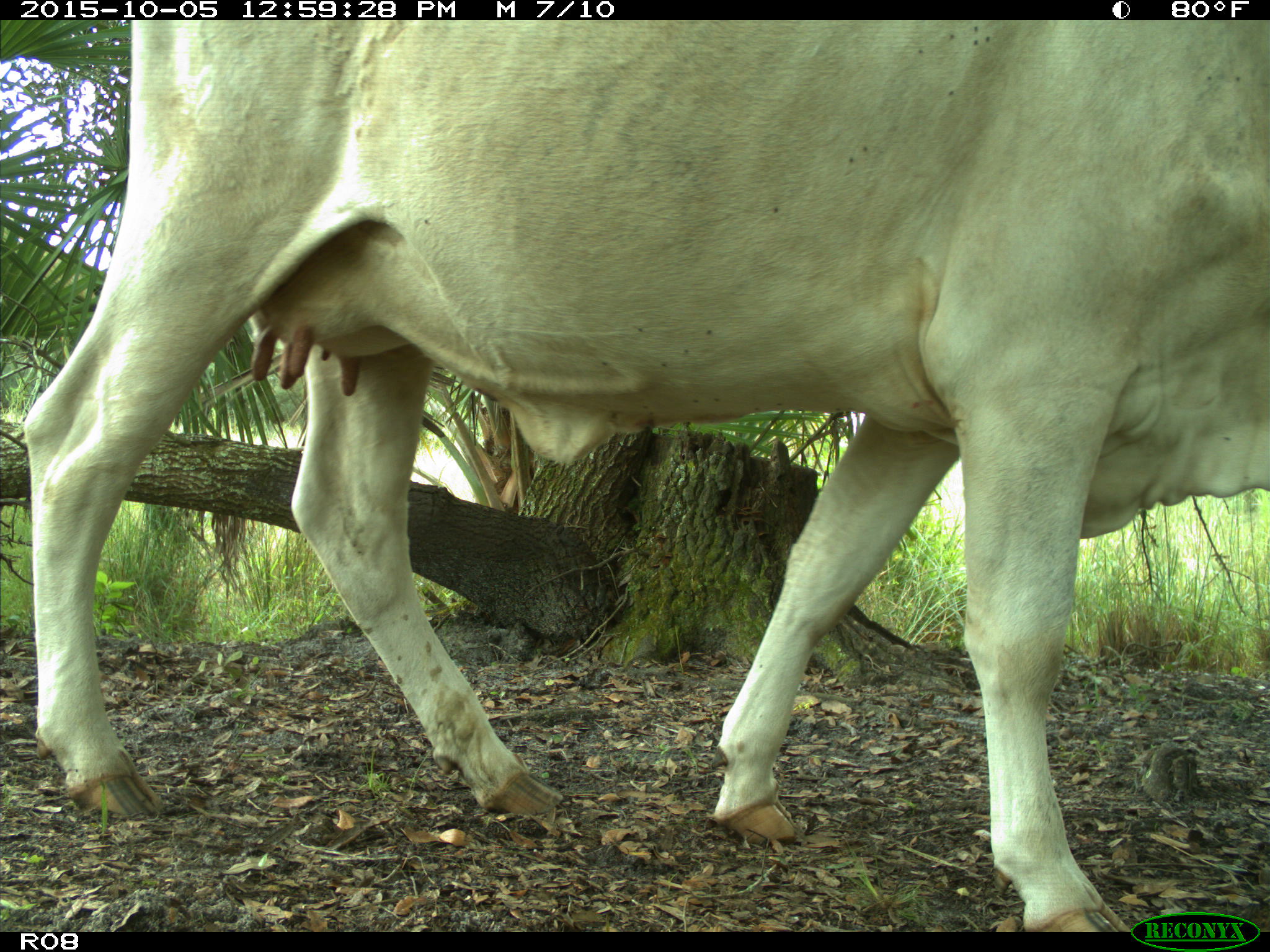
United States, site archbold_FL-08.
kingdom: Animalia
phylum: Chordata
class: Mammalia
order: Artiodactyla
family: Bovidae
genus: Bos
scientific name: Bos taurus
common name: domestic cow